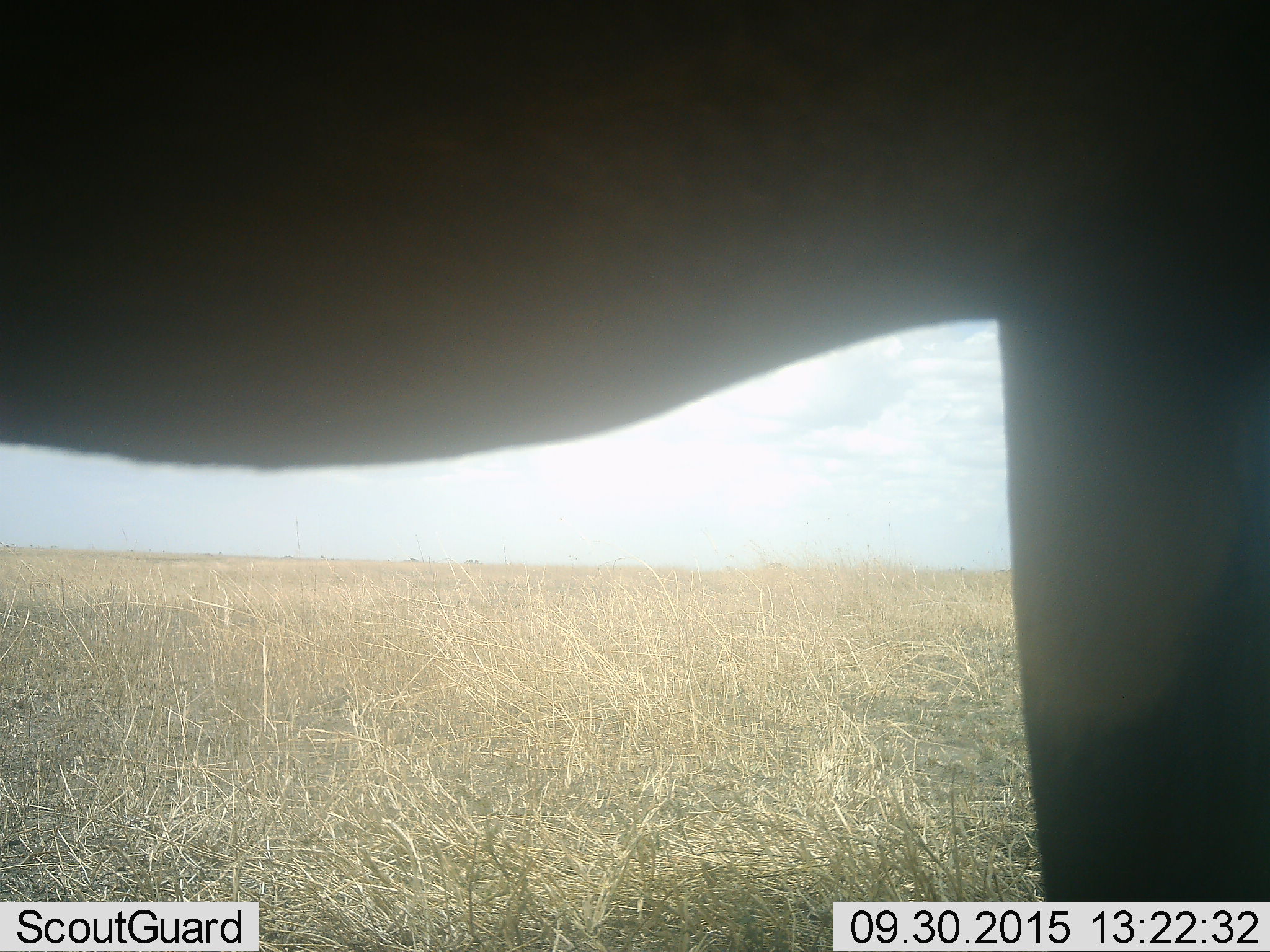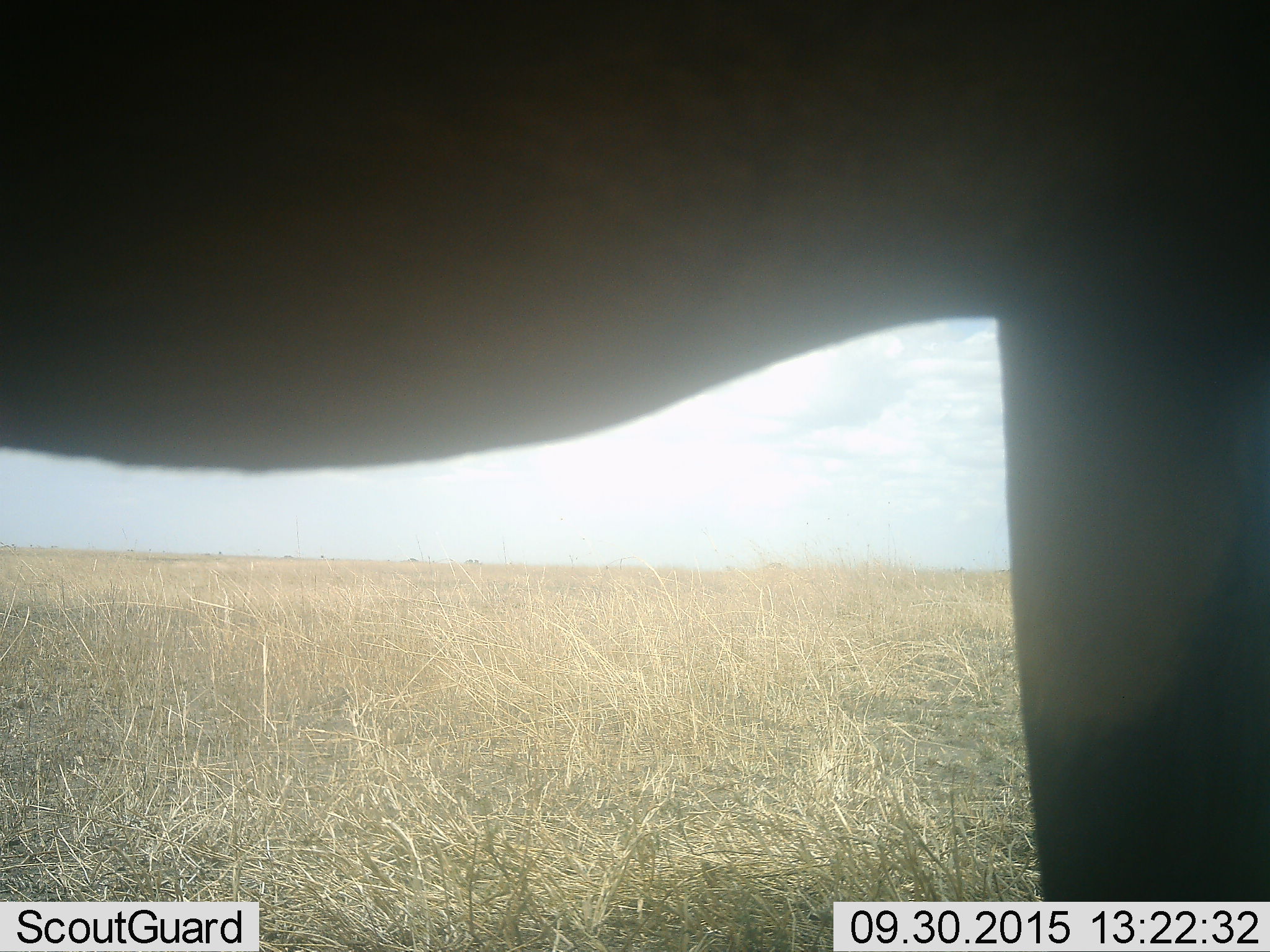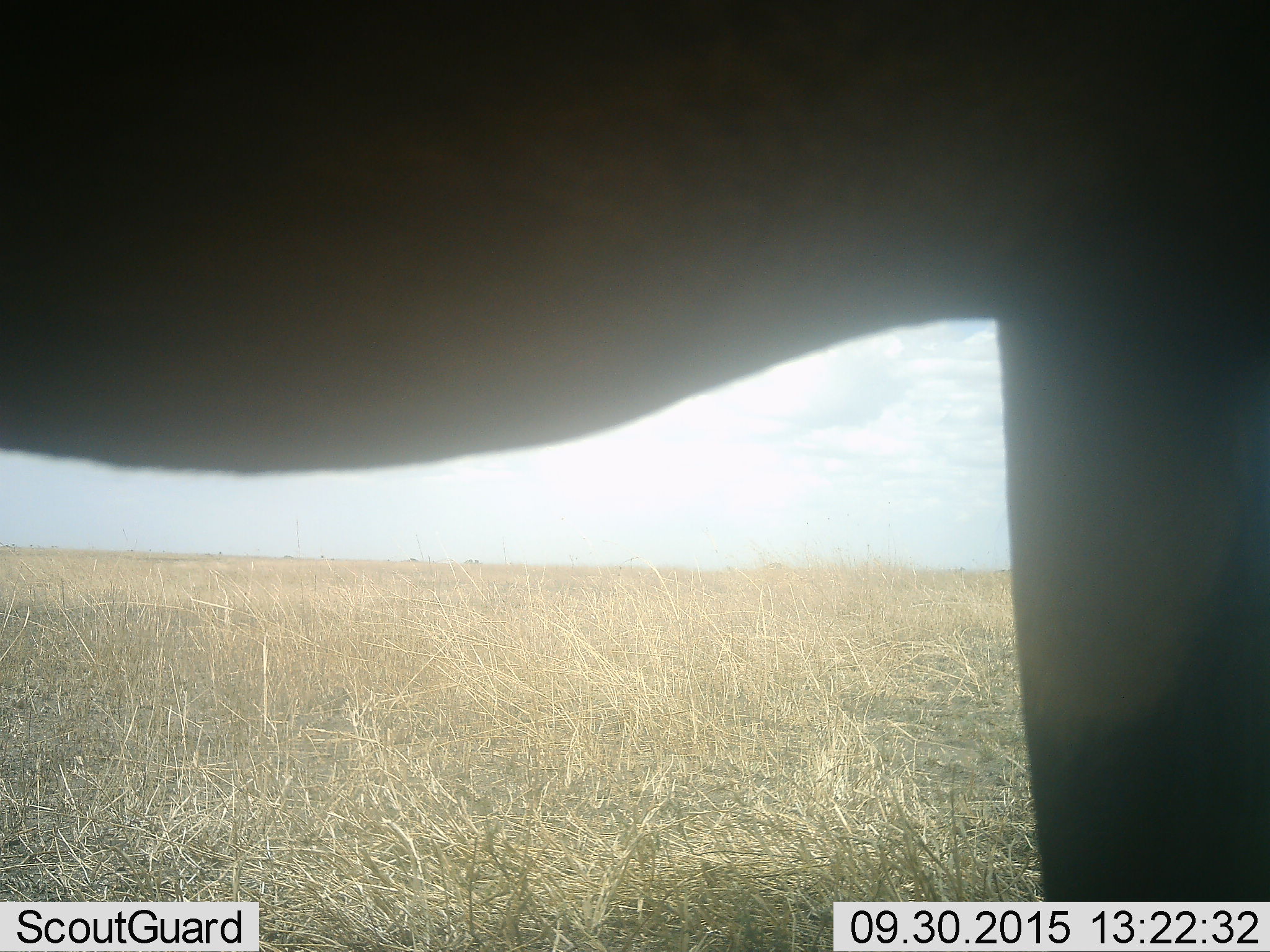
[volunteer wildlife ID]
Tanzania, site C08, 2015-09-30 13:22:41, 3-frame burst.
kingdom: Animalia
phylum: Chordata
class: Mammalia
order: Proboscidea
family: Elephantidae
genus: Loxodonta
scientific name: Loxodonta africana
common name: african bush elephant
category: elephant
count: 1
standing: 71%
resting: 14%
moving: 14%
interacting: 0%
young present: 0%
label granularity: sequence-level